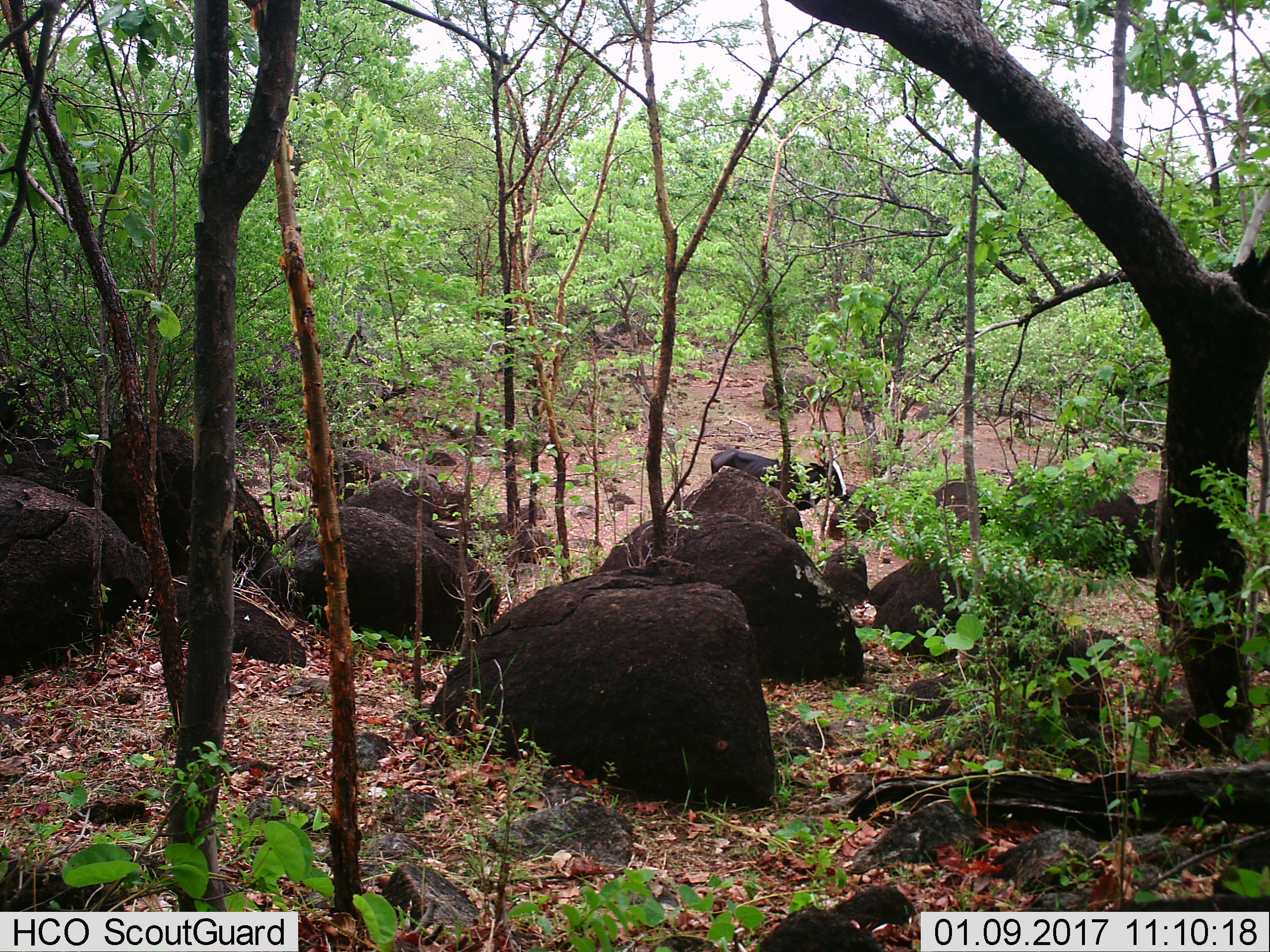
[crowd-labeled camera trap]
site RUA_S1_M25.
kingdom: Animalia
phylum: Chordata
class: Mammalia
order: Artiodactyla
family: Bovidae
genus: Bos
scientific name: Bos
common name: cattle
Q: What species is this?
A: Cattle (Bos).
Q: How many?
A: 1.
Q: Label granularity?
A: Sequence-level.